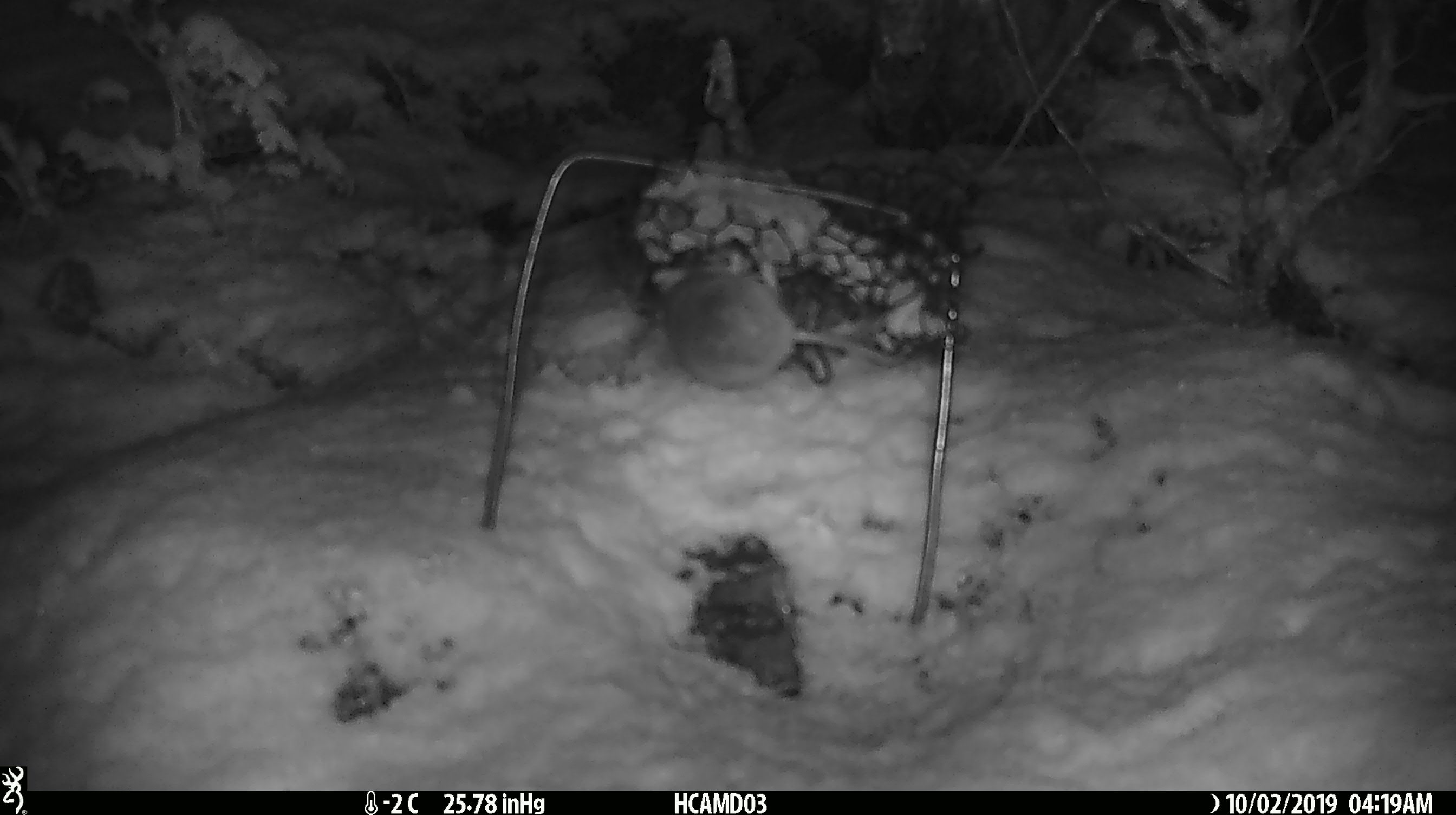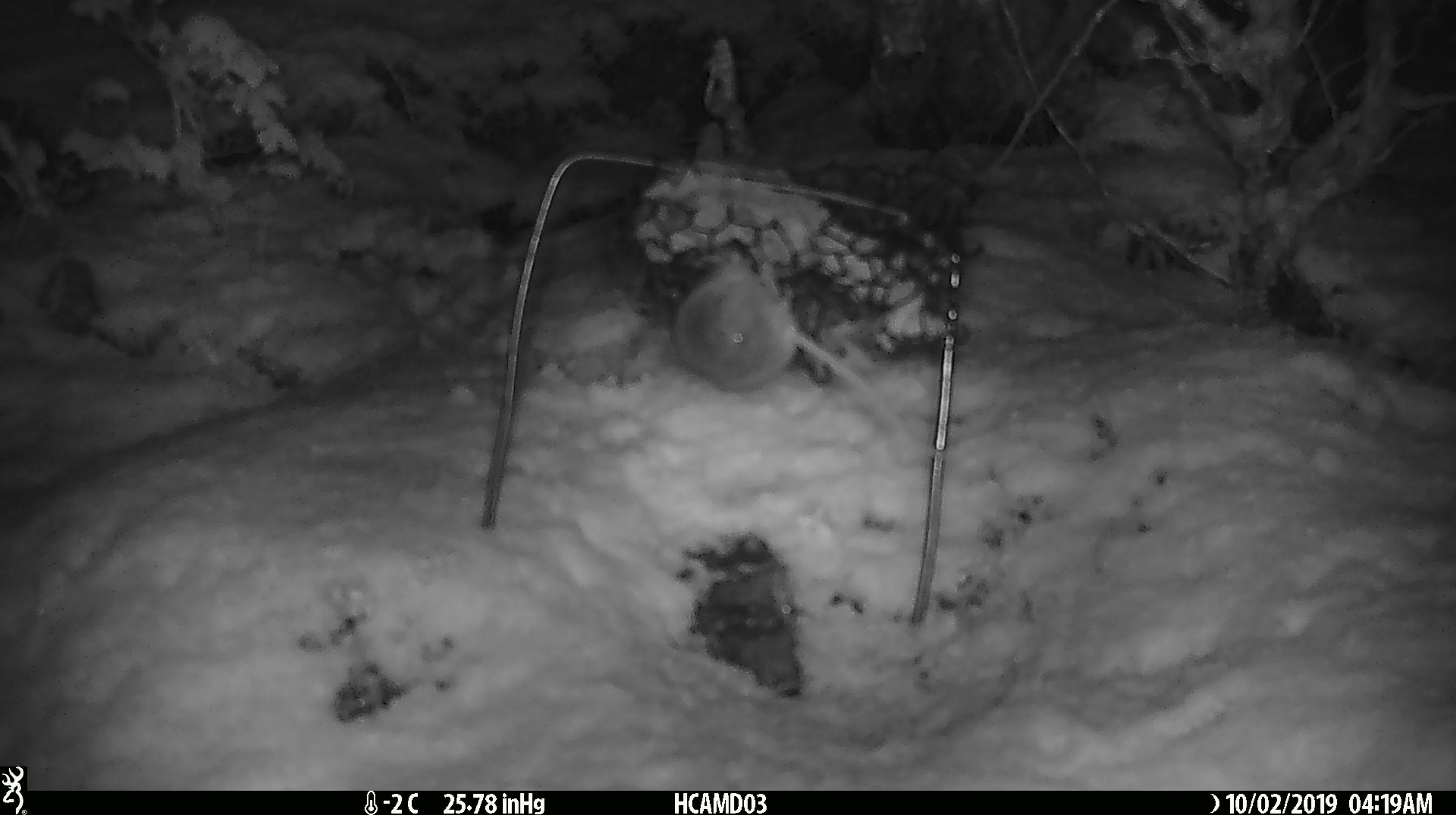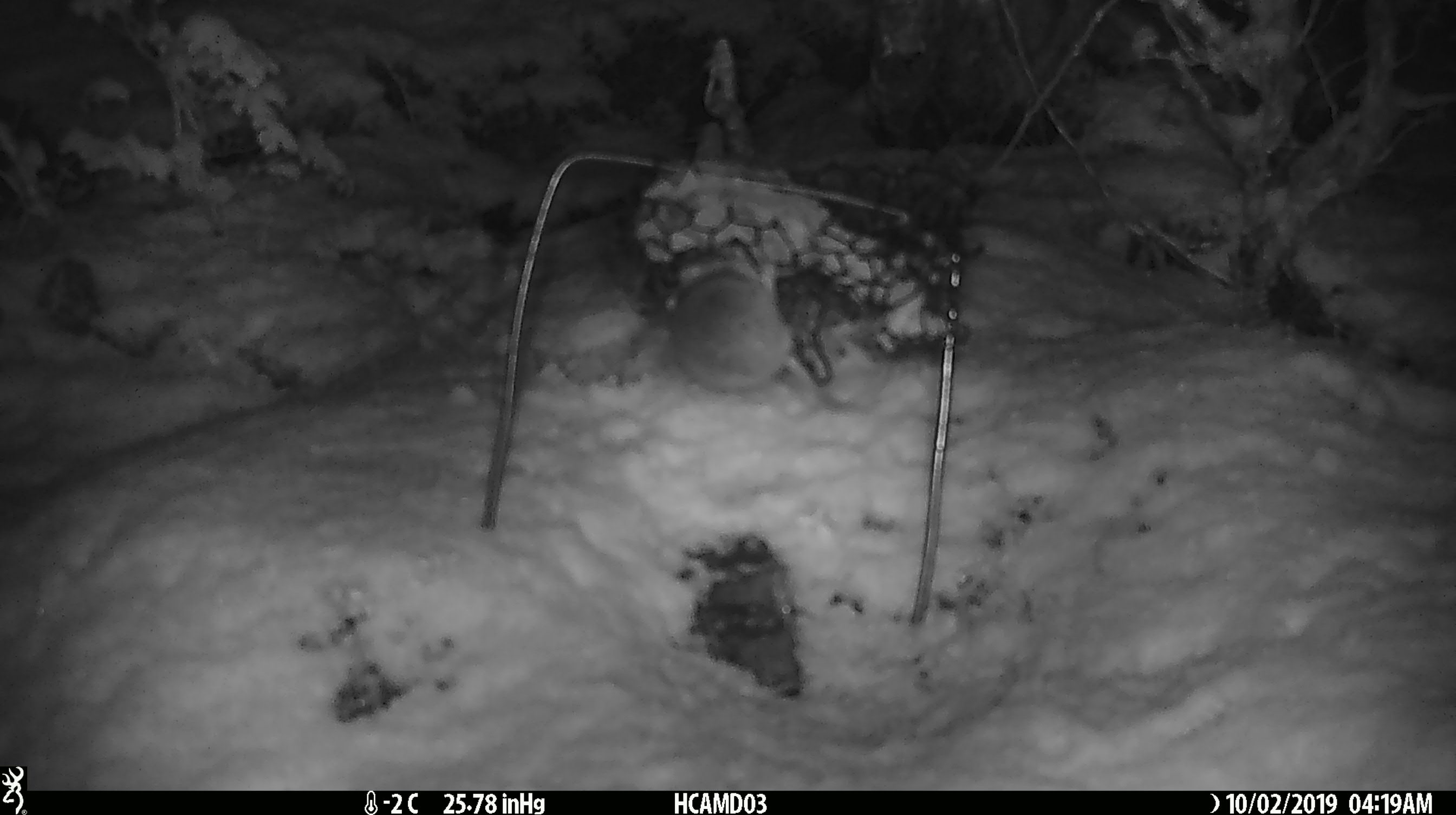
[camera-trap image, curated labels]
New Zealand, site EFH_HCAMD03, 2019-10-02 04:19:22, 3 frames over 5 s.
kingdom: Animalia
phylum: Chordata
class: Mammalia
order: Rodentia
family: Muridae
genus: Mus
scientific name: Mus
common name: mouse